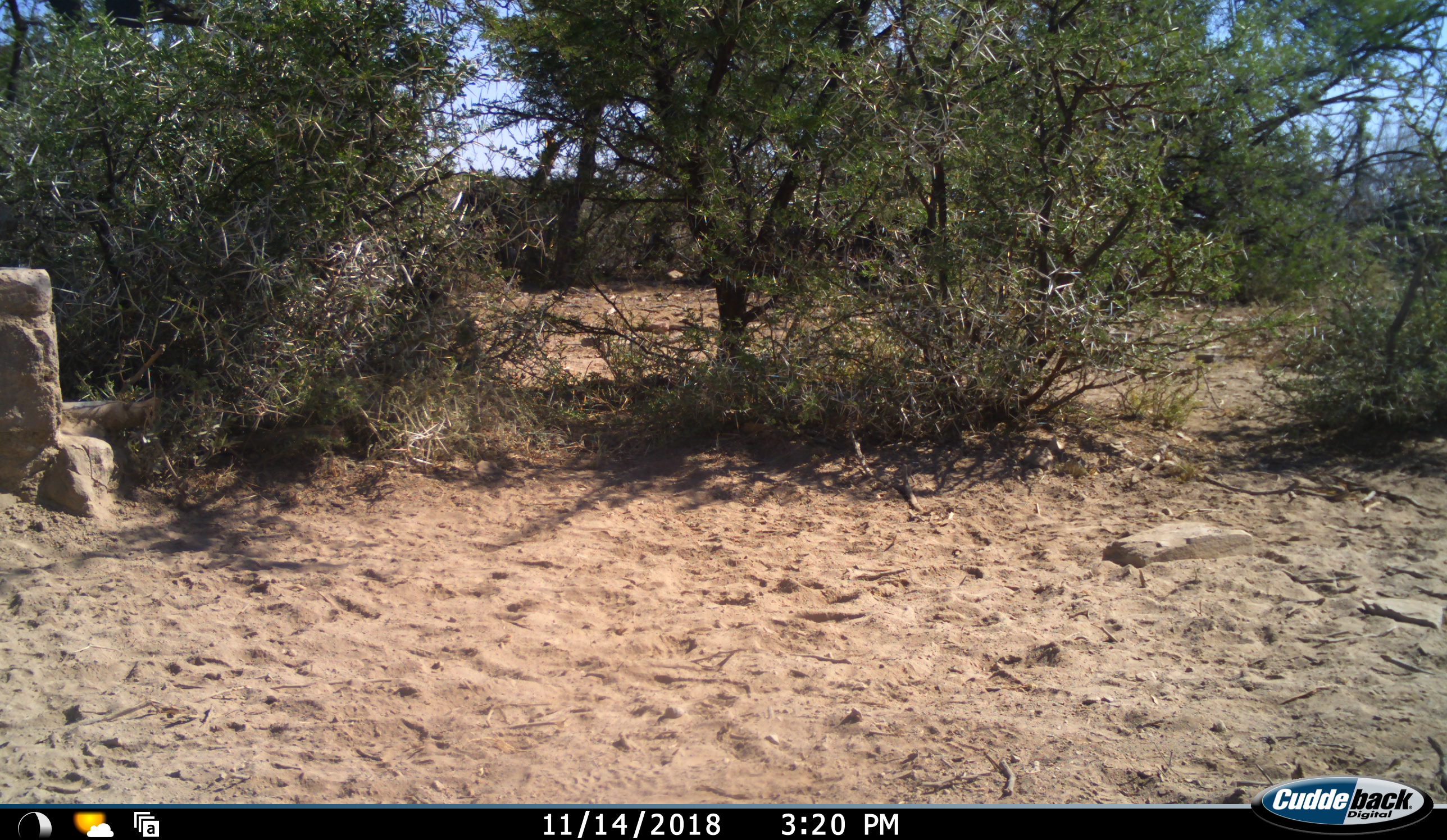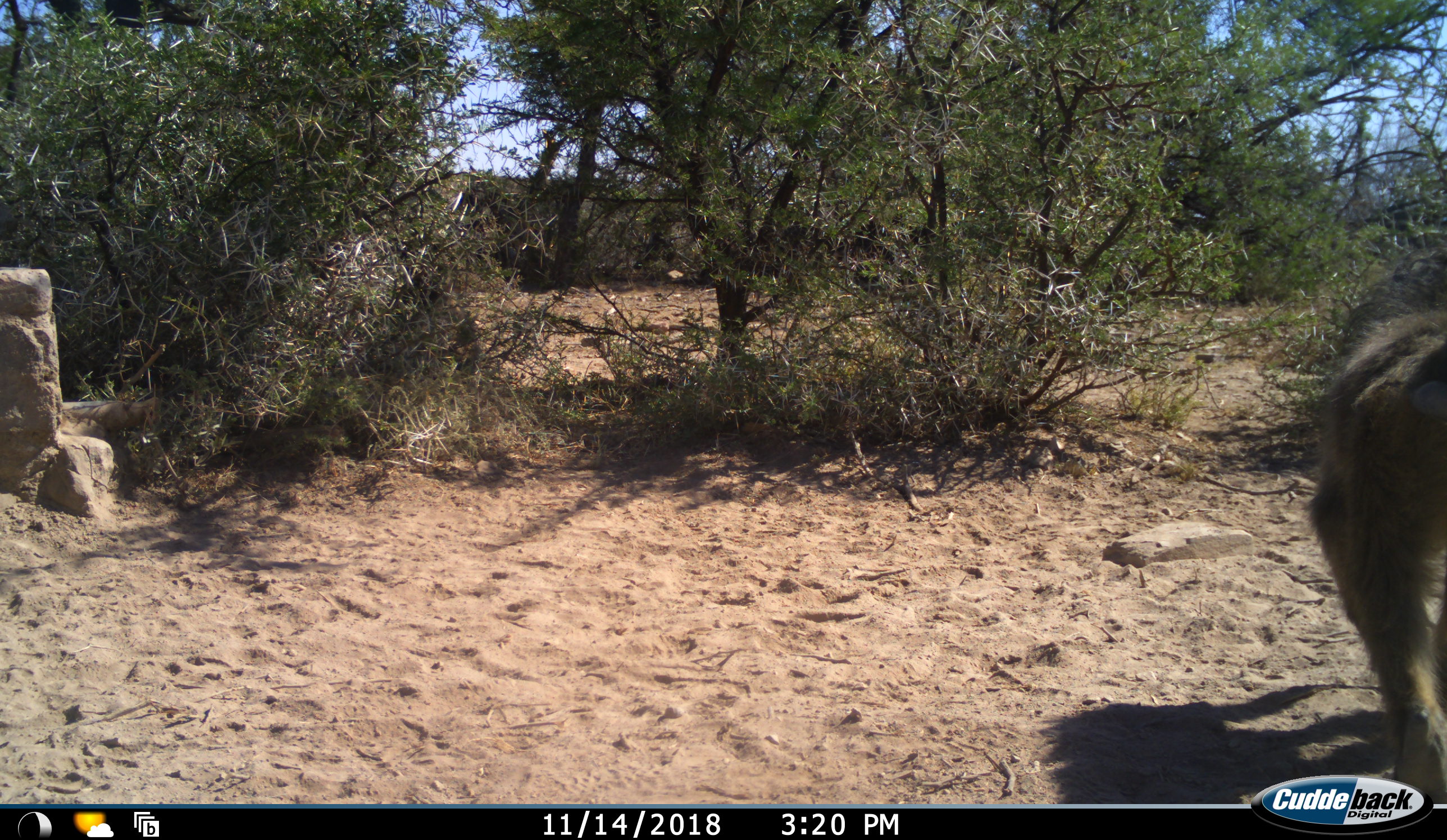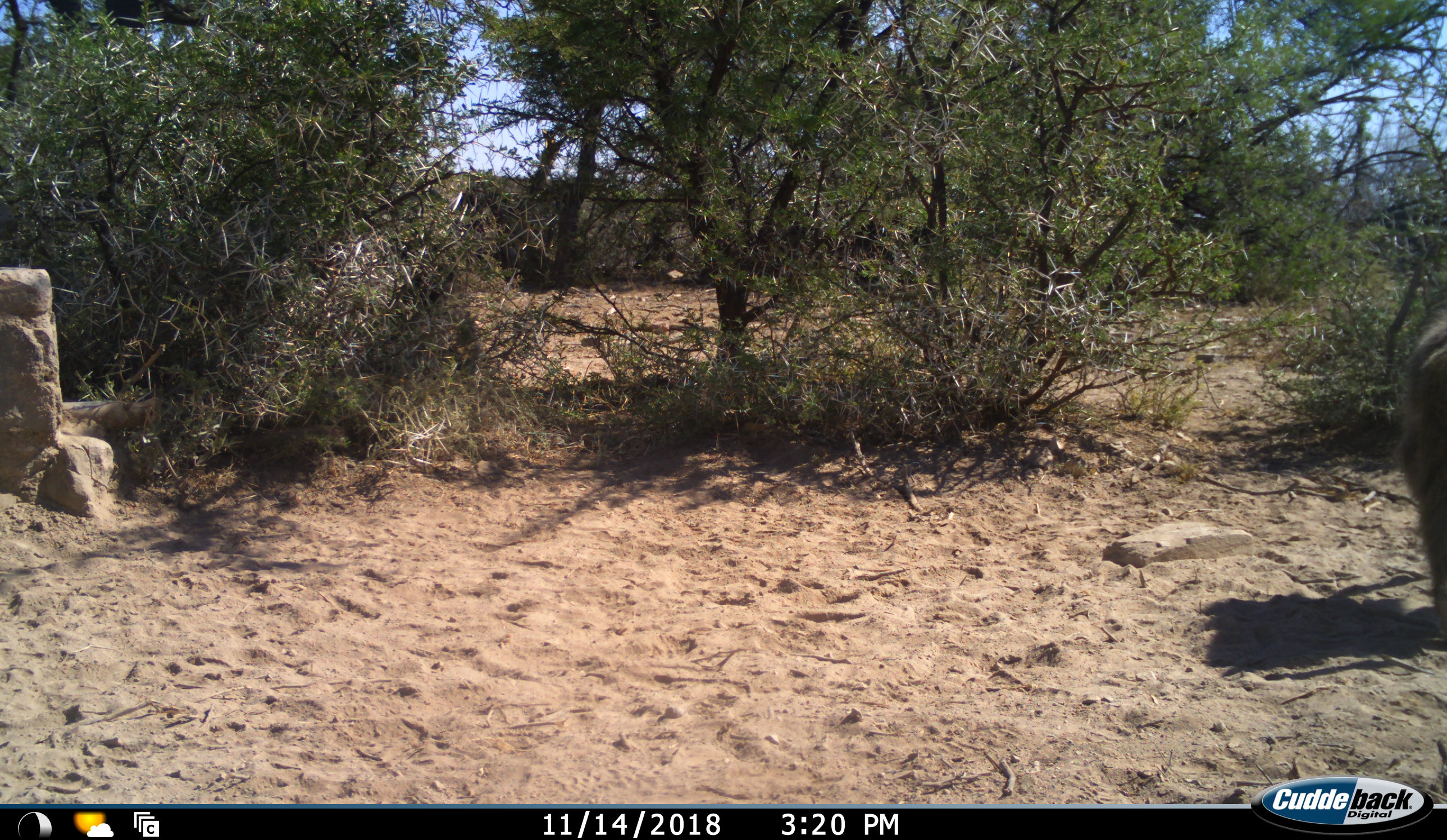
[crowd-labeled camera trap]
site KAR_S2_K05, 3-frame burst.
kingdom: Animalia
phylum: Chordata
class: Mammalia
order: Primates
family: Cercopithecidae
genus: Papio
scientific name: Papio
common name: baboon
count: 1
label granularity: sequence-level